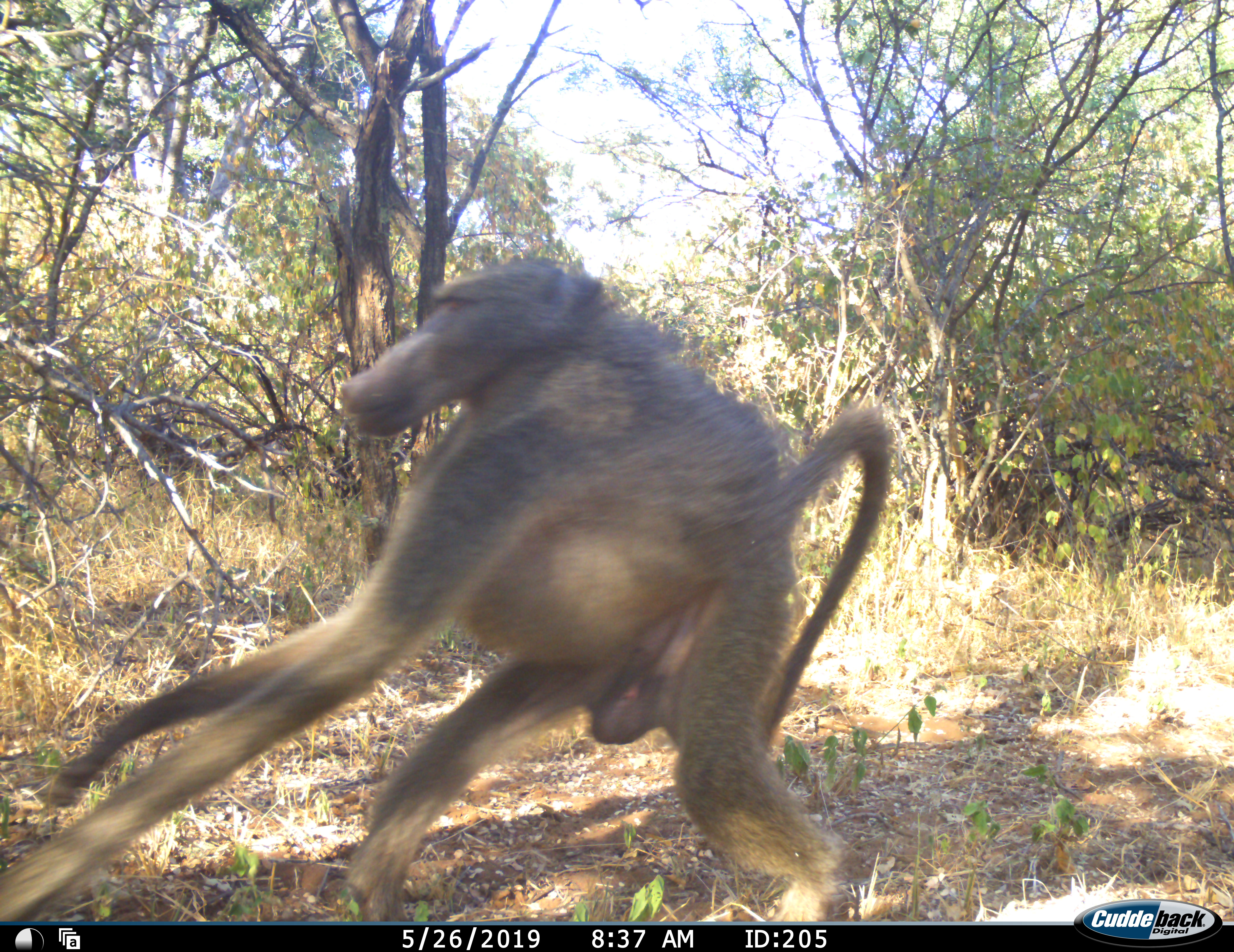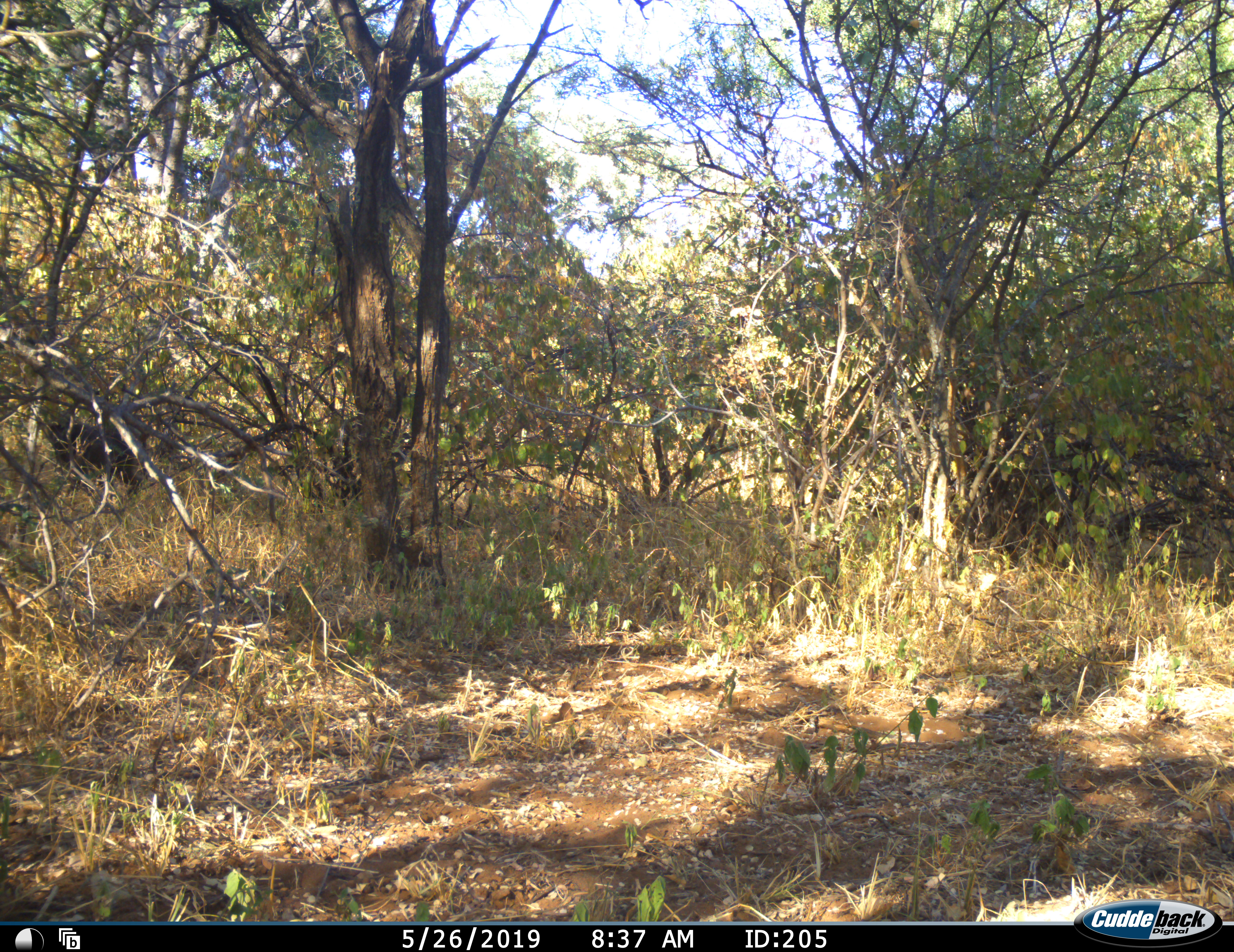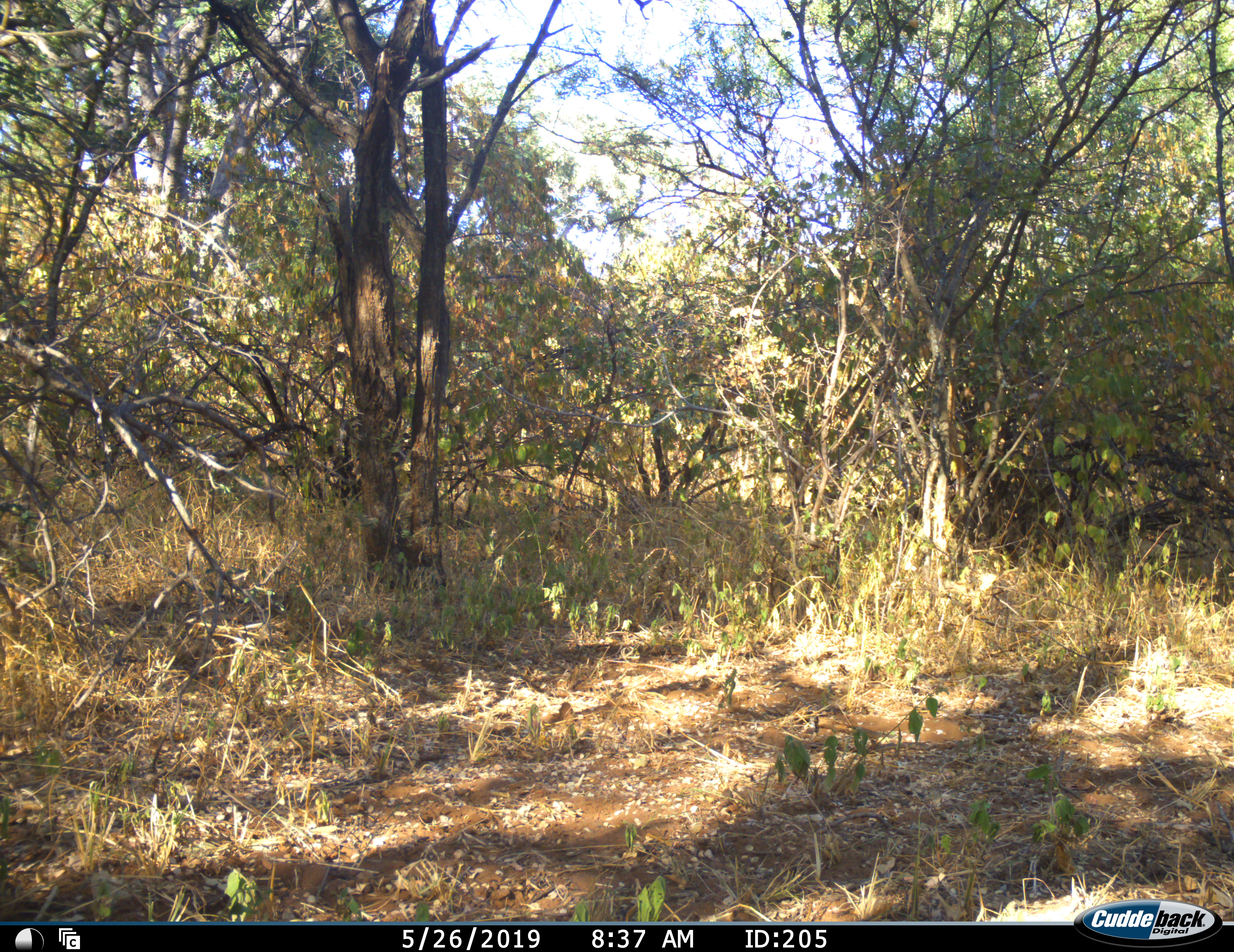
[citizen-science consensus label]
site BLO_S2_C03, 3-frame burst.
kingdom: Animalia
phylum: Chordata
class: Mammalia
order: Primates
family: Cercopithecidae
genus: Papio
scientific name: Papio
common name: baboon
Baboon (Papio), count 1. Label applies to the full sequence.